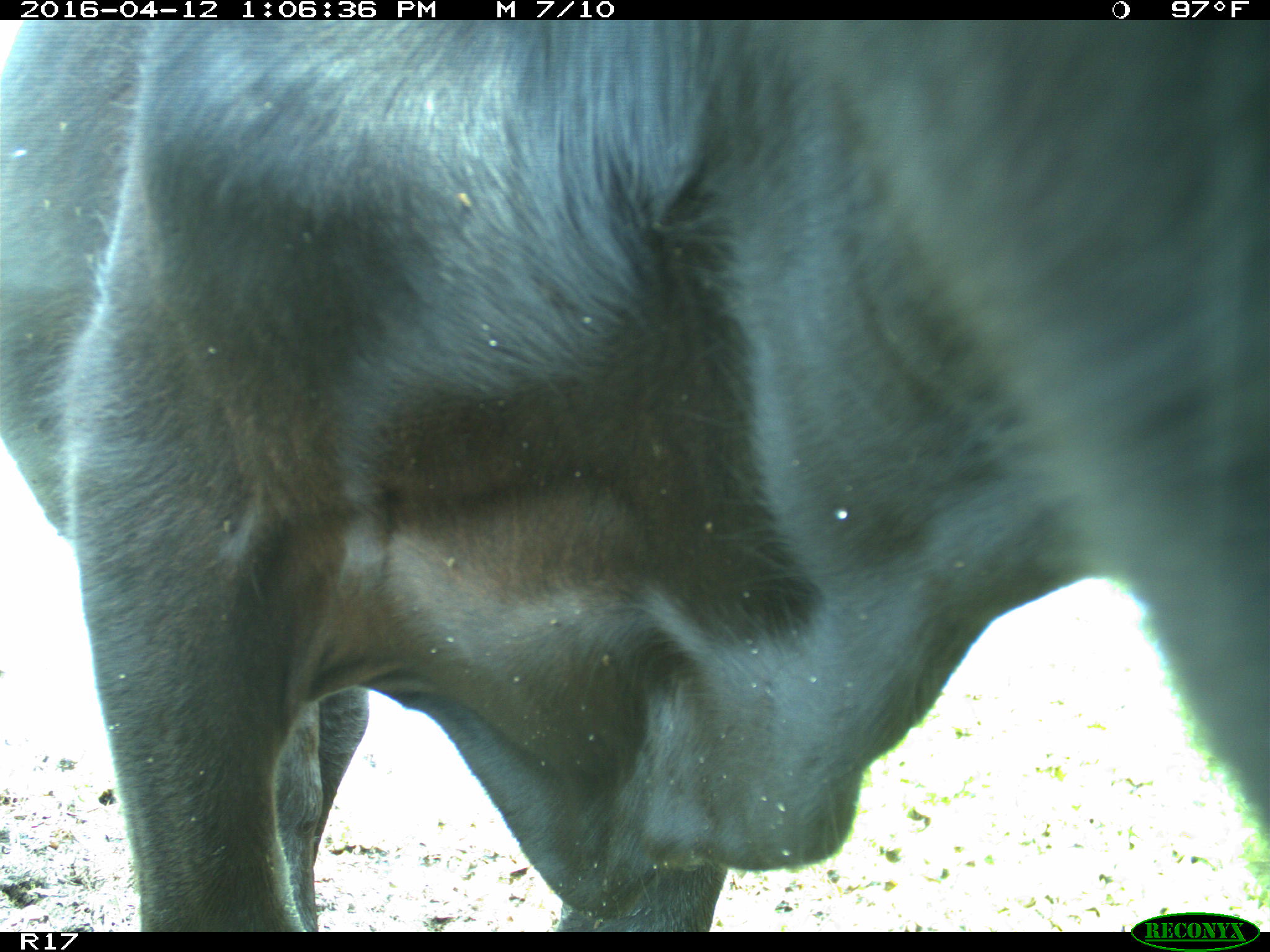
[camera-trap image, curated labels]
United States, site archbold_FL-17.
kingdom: Animalia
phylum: Chordata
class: Mammalia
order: Artiodactyla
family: Bovidae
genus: Bos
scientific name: Bos taurus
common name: domestic cow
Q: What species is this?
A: Bos taurus (domestic cow).